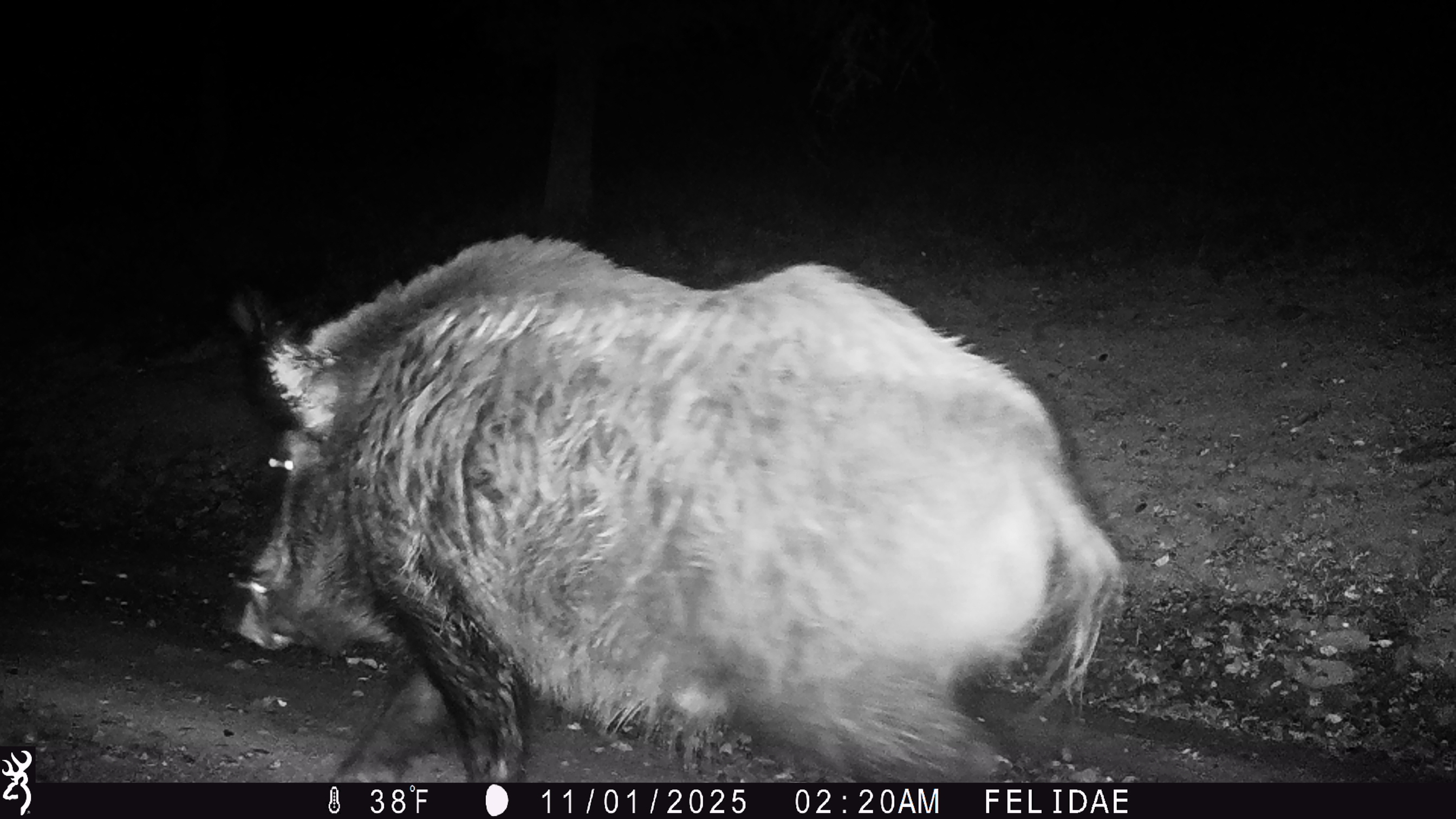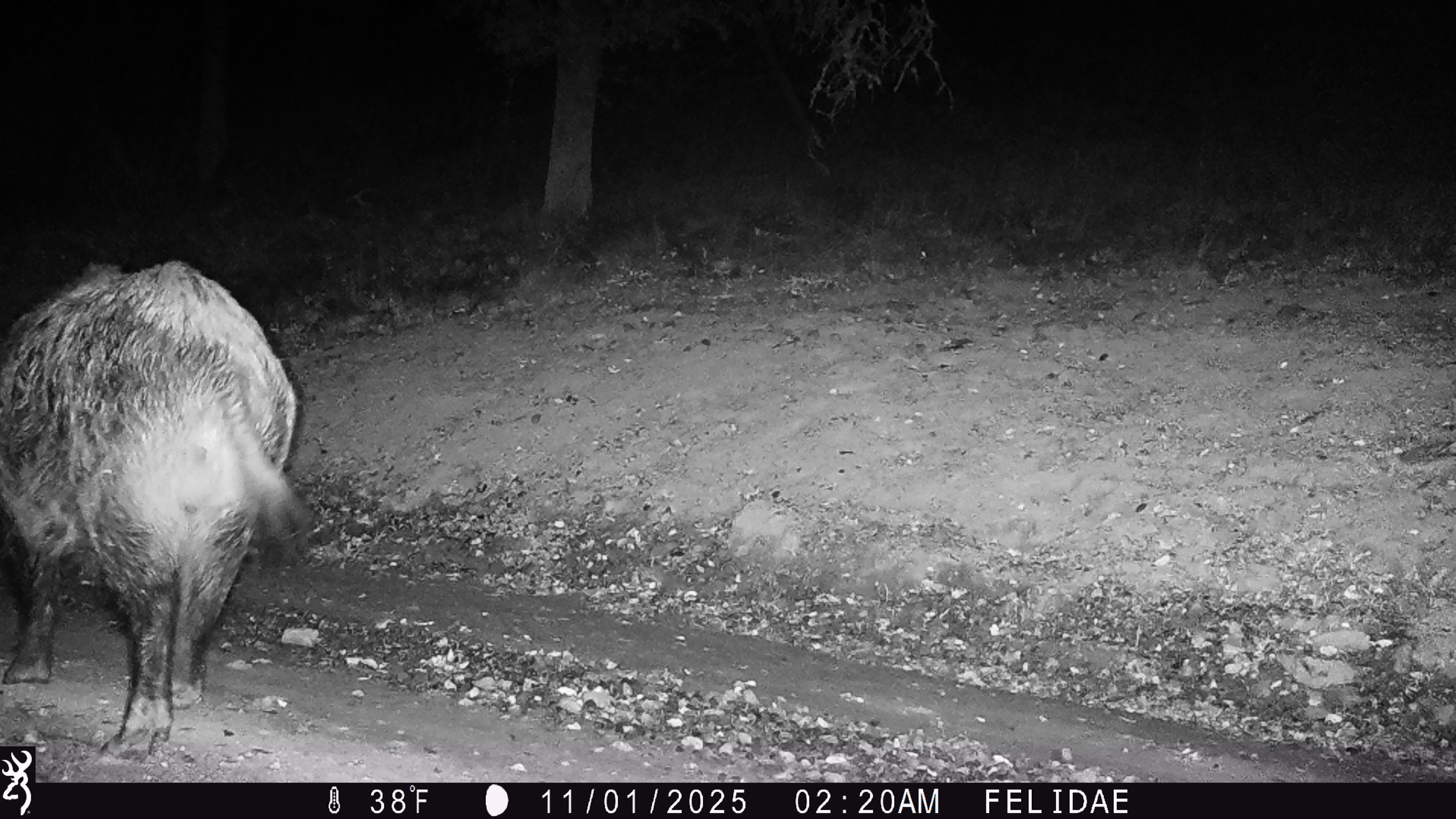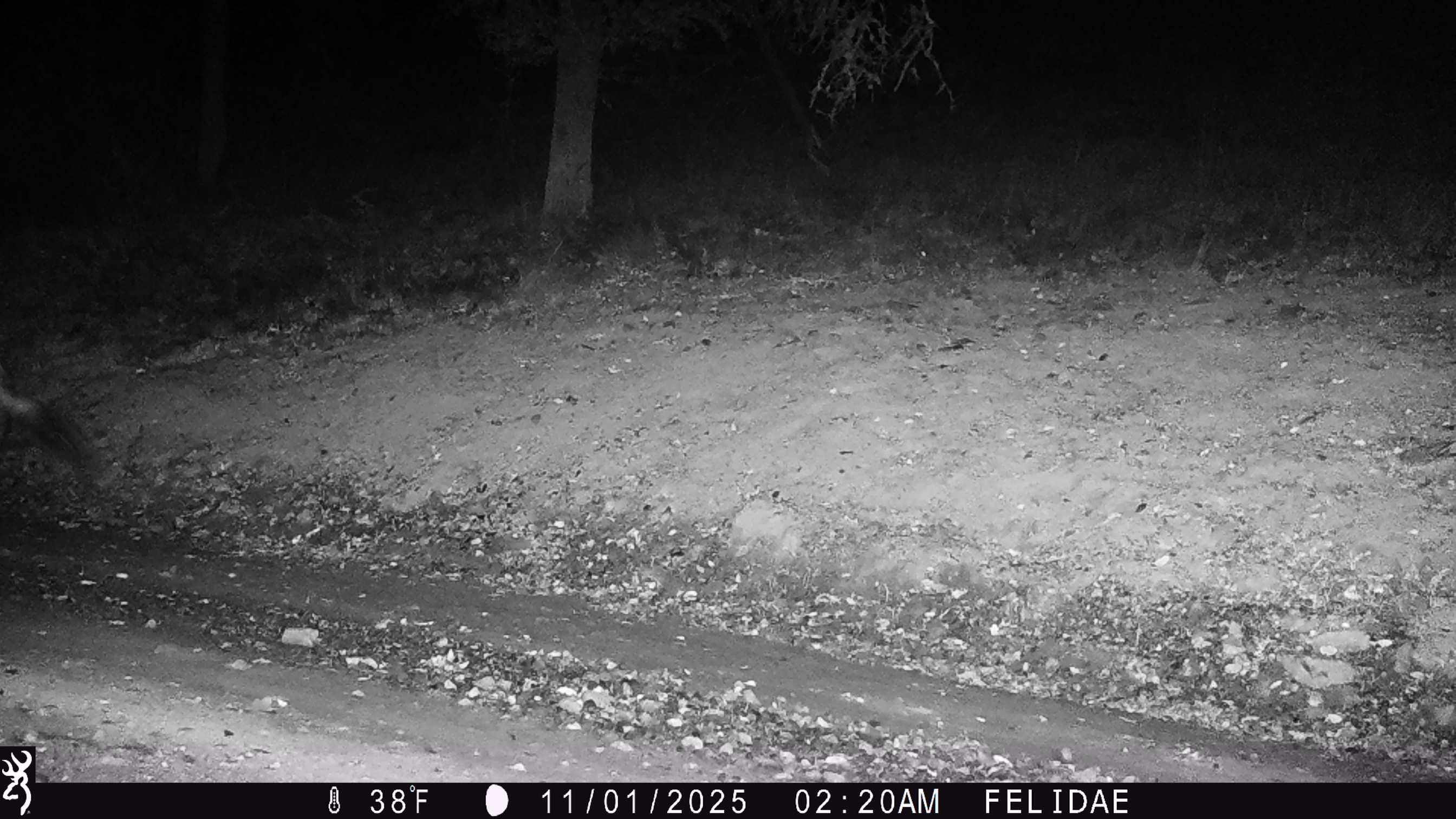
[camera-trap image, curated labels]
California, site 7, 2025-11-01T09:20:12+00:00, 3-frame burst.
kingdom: Animalia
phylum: Chordata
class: Mammalia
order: Artiodactyla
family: Suidae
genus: Sus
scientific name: Sus scrofa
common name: wild boar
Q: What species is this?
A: Wild boar (Sus scrofa).